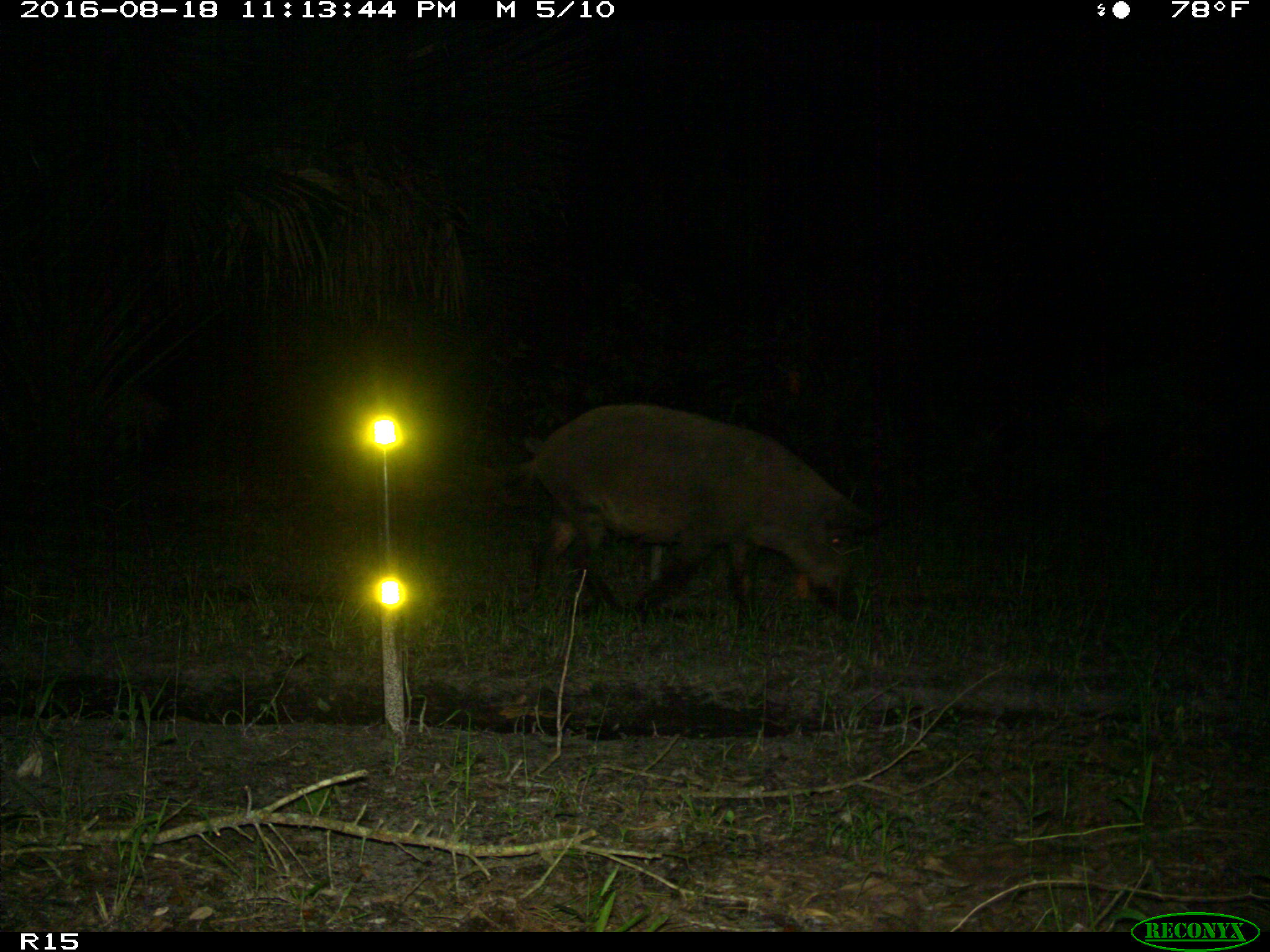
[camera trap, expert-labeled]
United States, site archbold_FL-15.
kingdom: Animalia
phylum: Chordata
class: Mammalia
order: Artiodactyla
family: Suidae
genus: Sus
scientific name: Sus scrofa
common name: wild boar